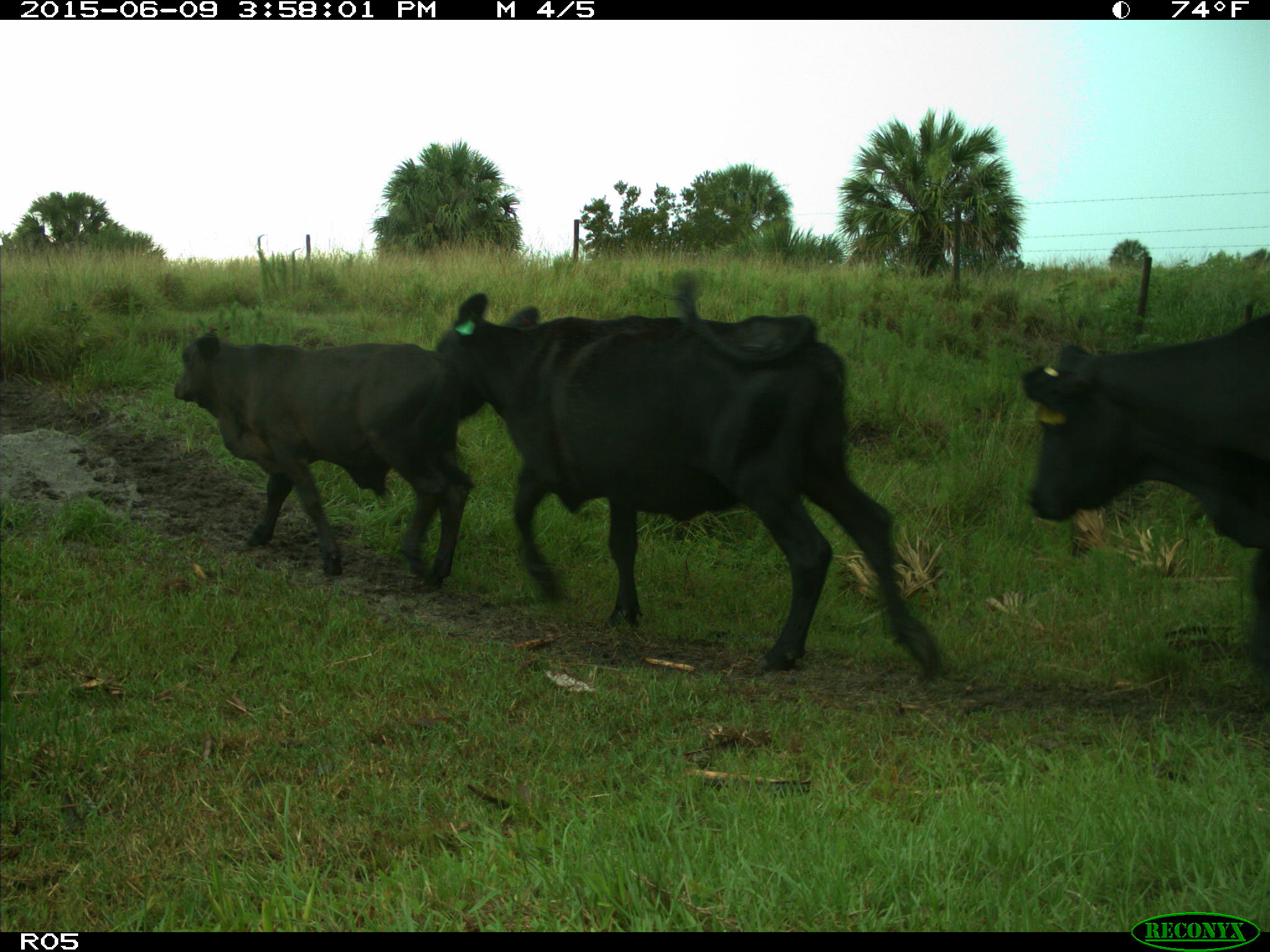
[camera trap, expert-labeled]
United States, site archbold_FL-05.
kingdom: Animalia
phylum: Chordata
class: Mammalia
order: Artiodactyla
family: Bovidae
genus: Bos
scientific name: Bos taurus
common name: domestic cow